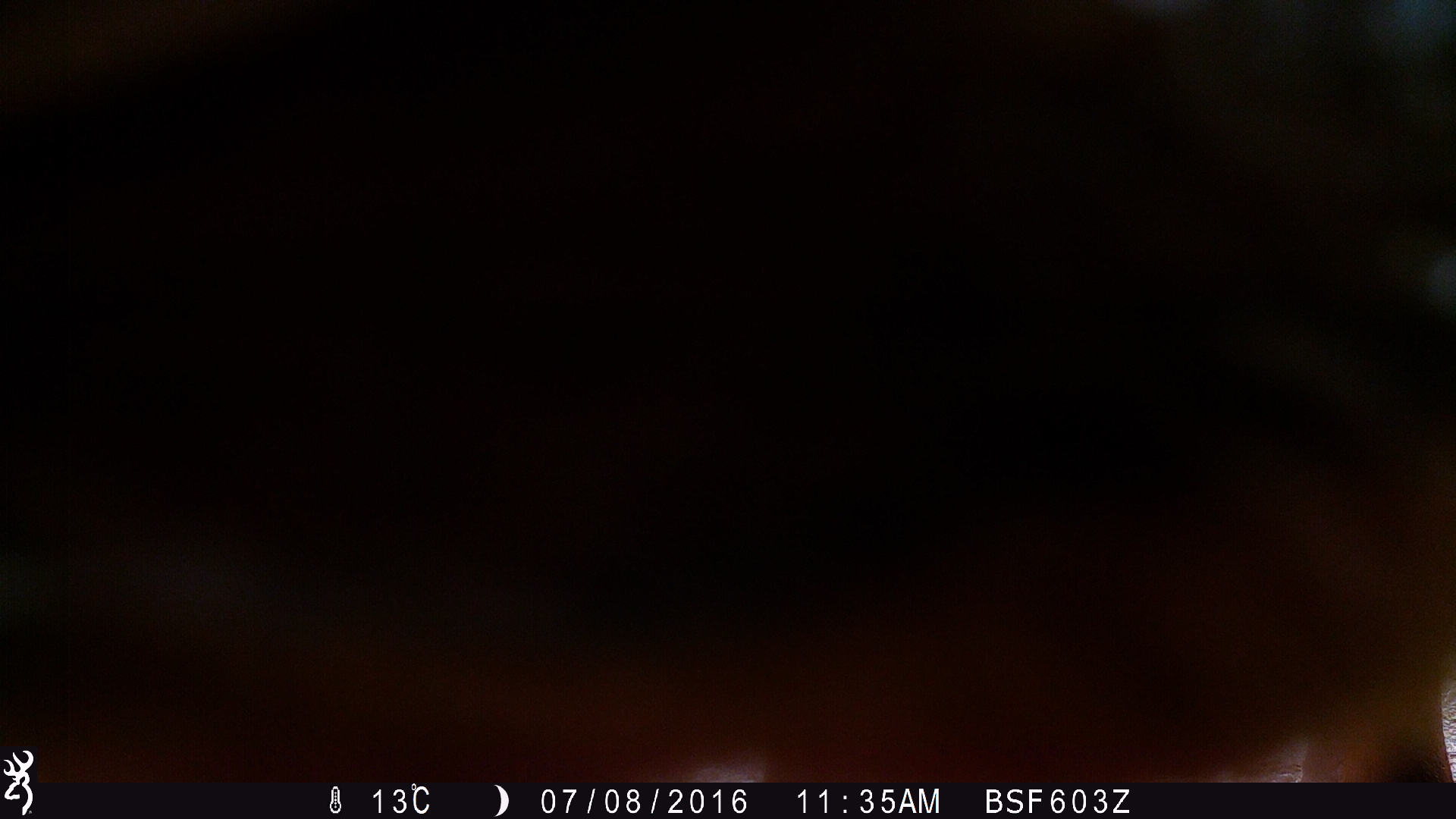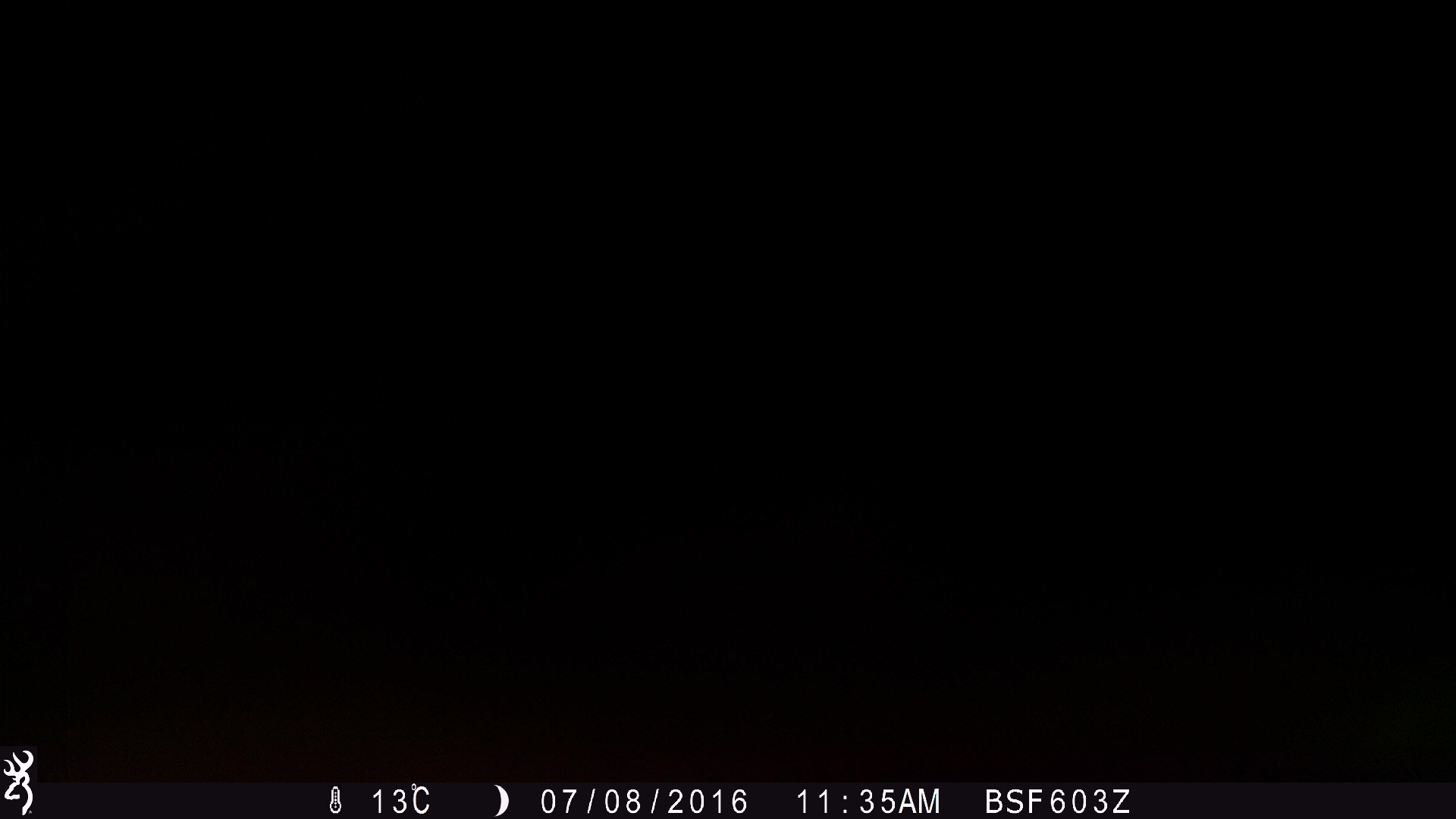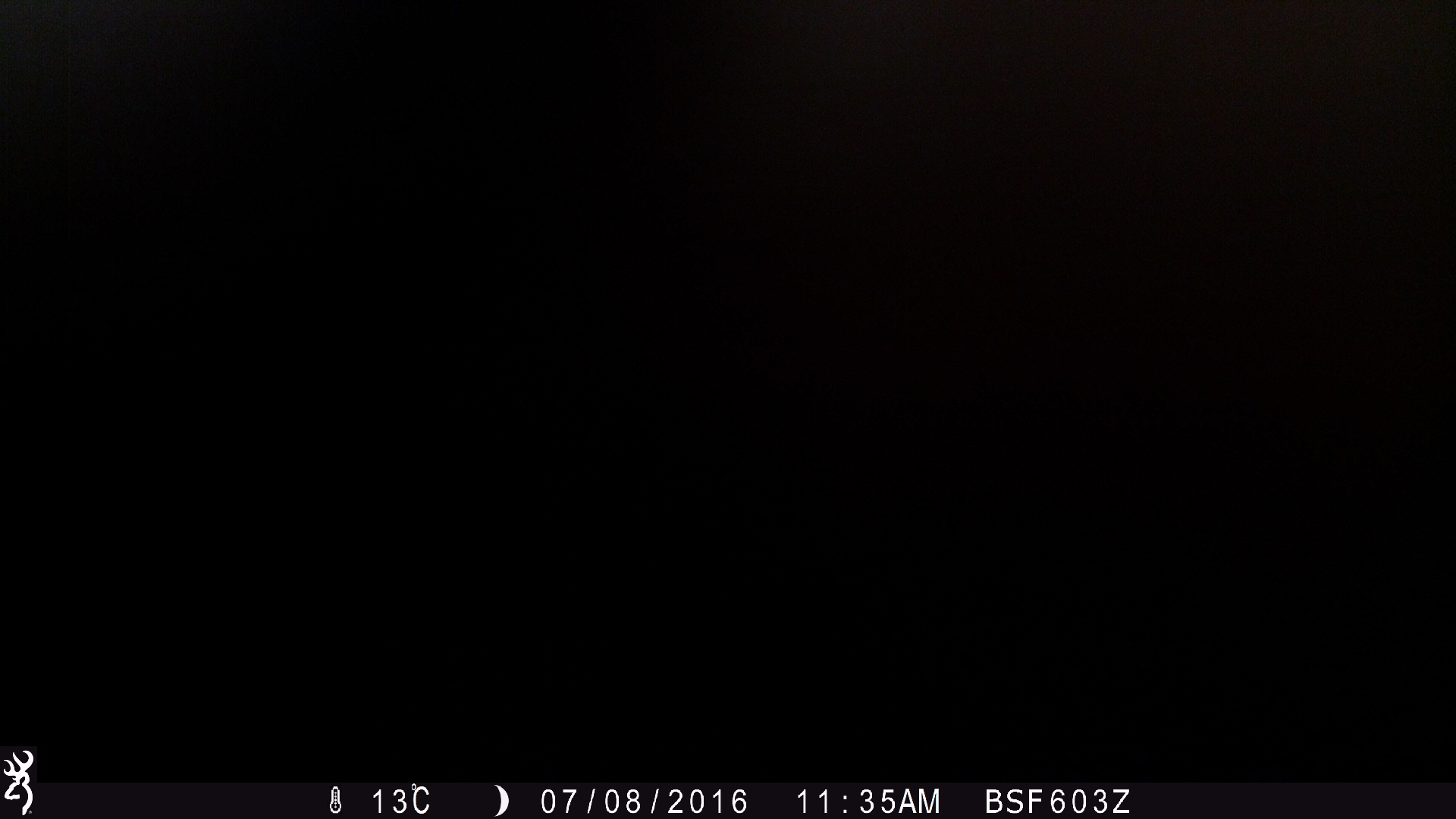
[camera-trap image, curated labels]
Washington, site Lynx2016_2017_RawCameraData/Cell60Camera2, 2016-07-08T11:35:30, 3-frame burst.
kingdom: Animalia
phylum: Chordata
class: Mammalia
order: Artiodactyla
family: Bovidae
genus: Bos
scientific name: Bos taurus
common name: domestic cattle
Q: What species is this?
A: Domestic cattle (Bos taurus).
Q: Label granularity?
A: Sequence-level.